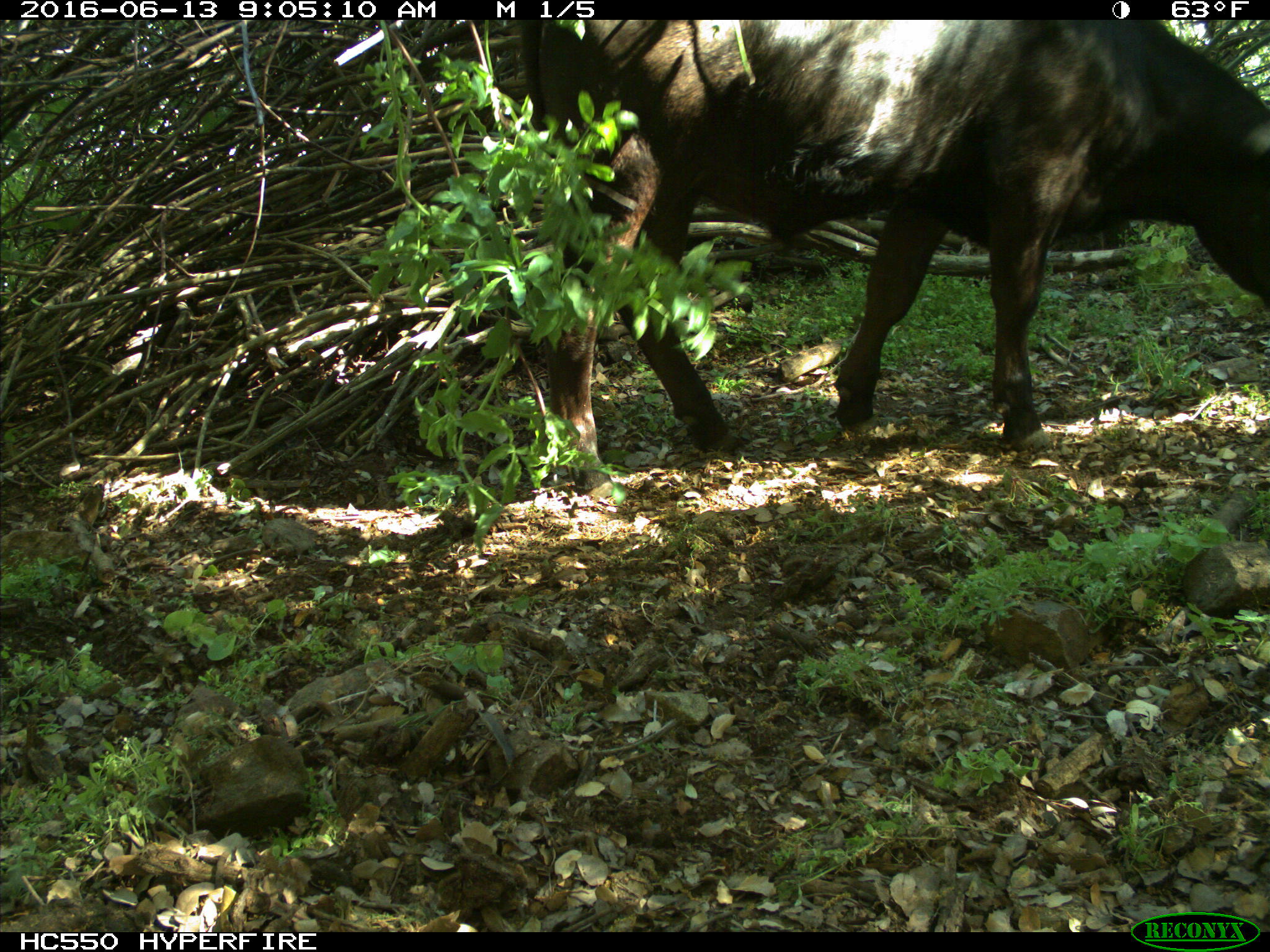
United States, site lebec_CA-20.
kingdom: Animalia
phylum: Chordata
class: Mammalia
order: Artiodactyla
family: Bovidae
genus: Bos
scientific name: Bos taurus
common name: domestic cow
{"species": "Bos taurus (domestic cow)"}